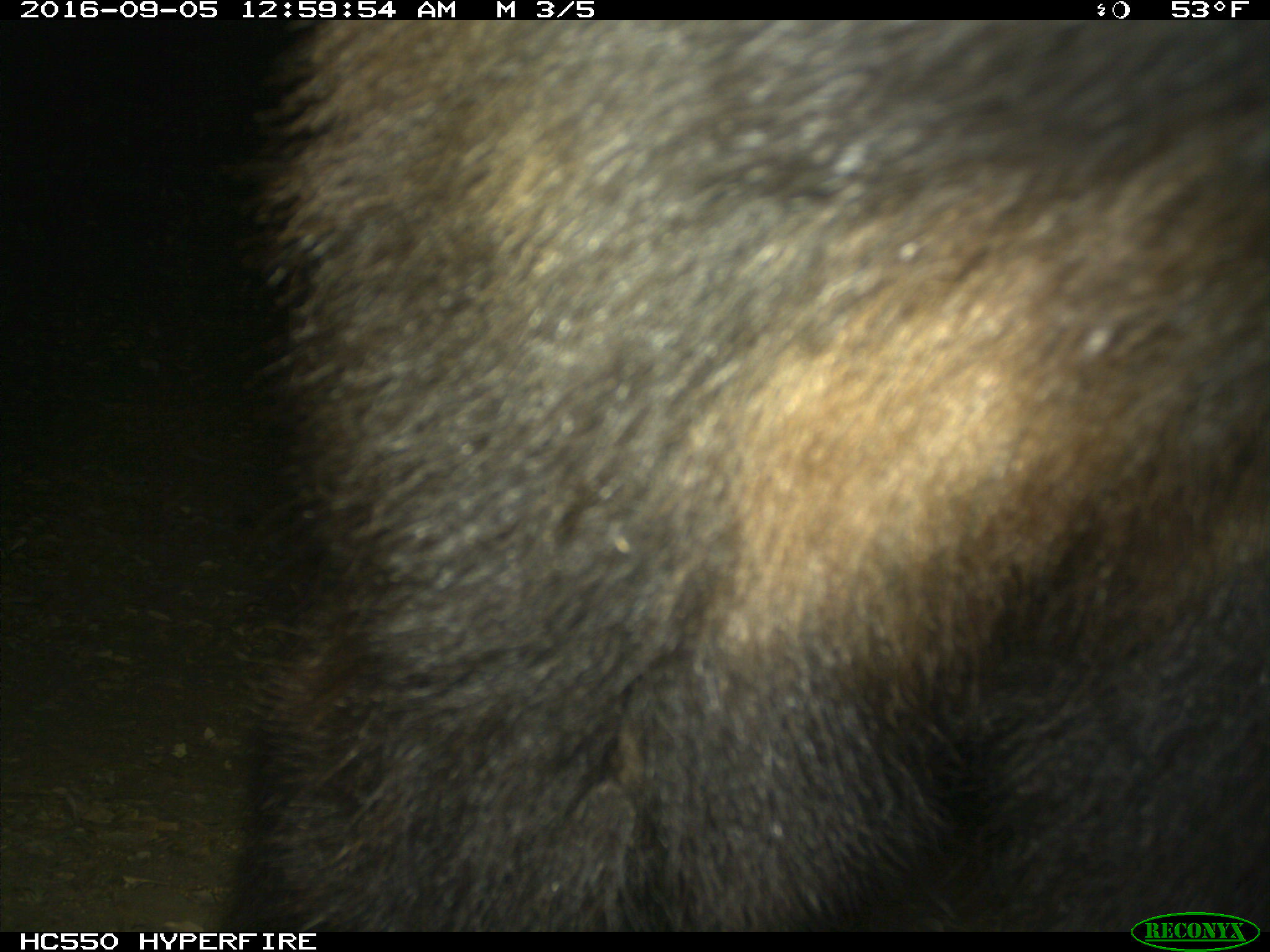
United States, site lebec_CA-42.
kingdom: Animalia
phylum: Chordata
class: Mammalia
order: Carnivora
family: Ursidae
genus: Ursus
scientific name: Ursus americanus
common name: american black bear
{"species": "Ursus americanus (american black bear)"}